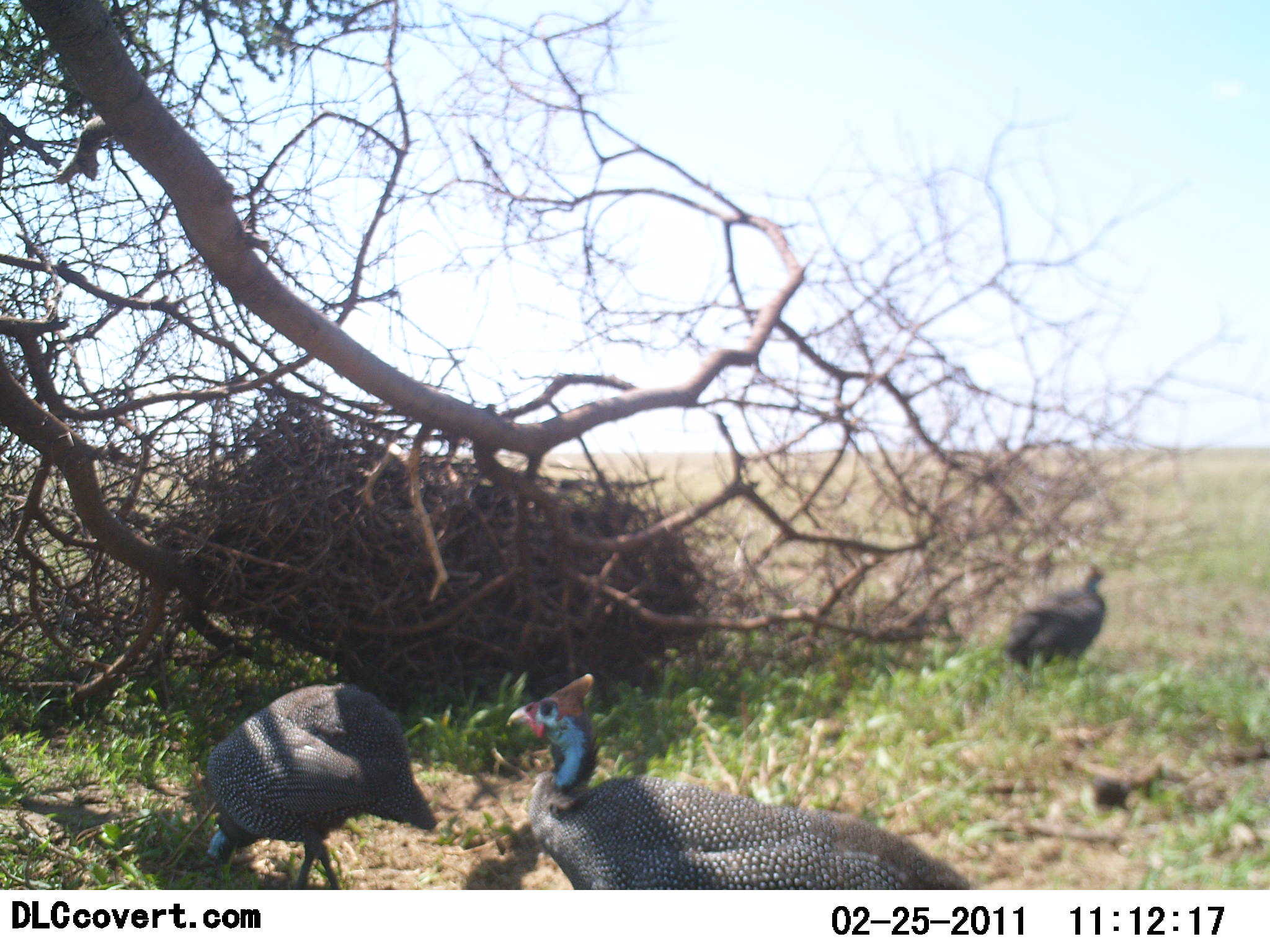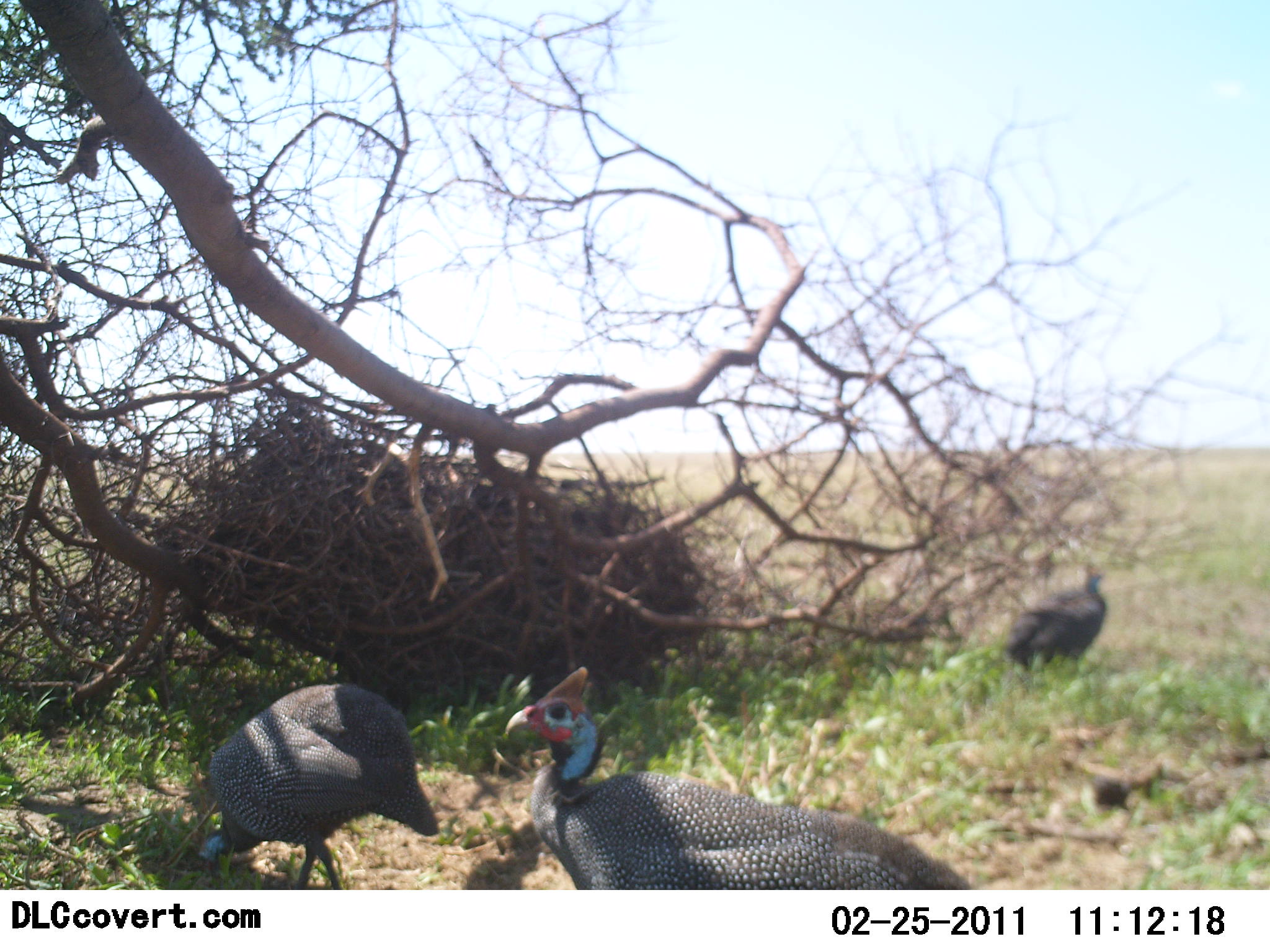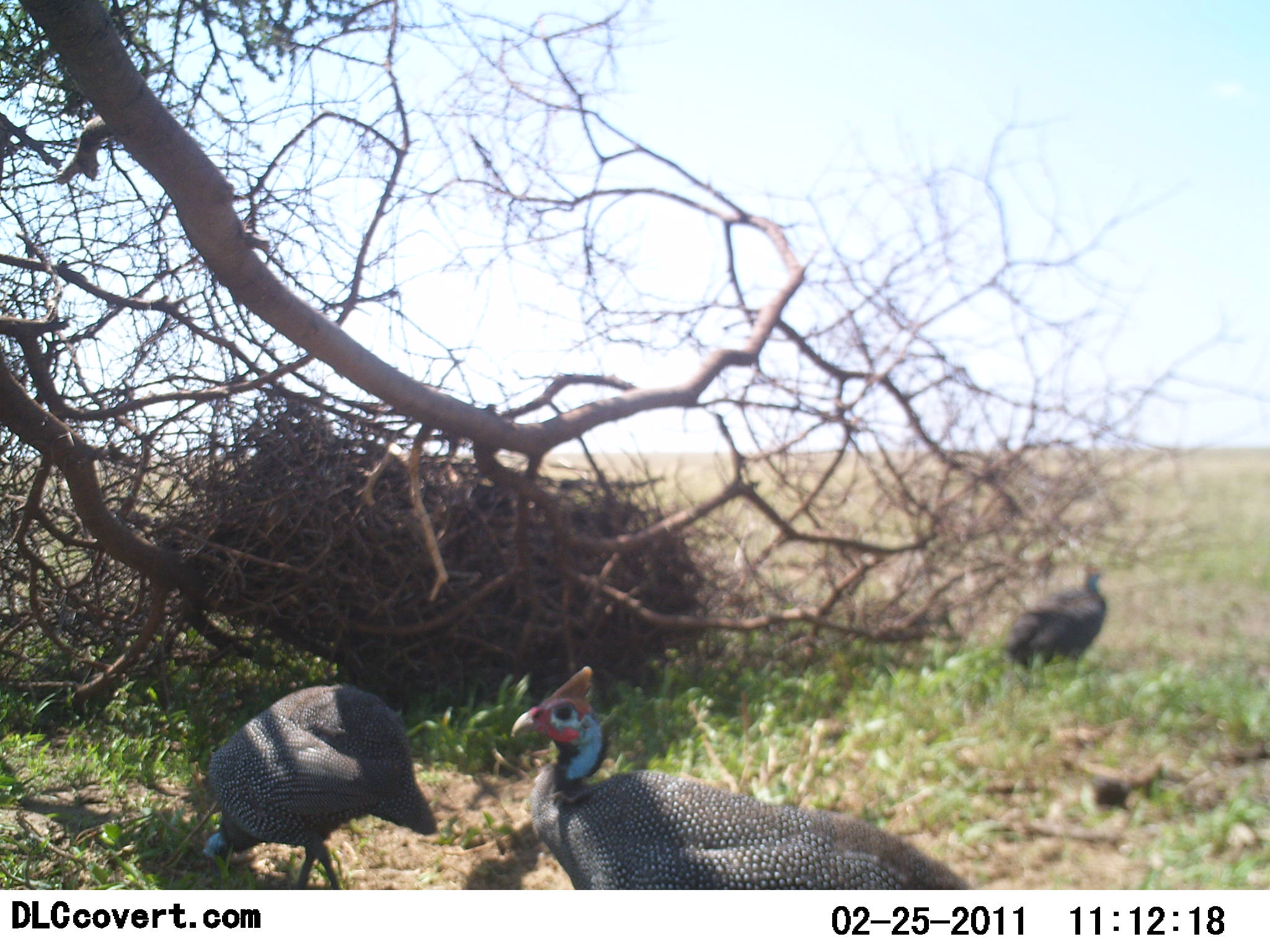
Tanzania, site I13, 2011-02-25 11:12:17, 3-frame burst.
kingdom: Animalia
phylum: Chordata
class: Aves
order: Galliformes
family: Numididae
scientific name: Numididae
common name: guinea fowl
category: guineafowl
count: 3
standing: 60%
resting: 0%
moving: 30%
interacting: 10%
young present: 0%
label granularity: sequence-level